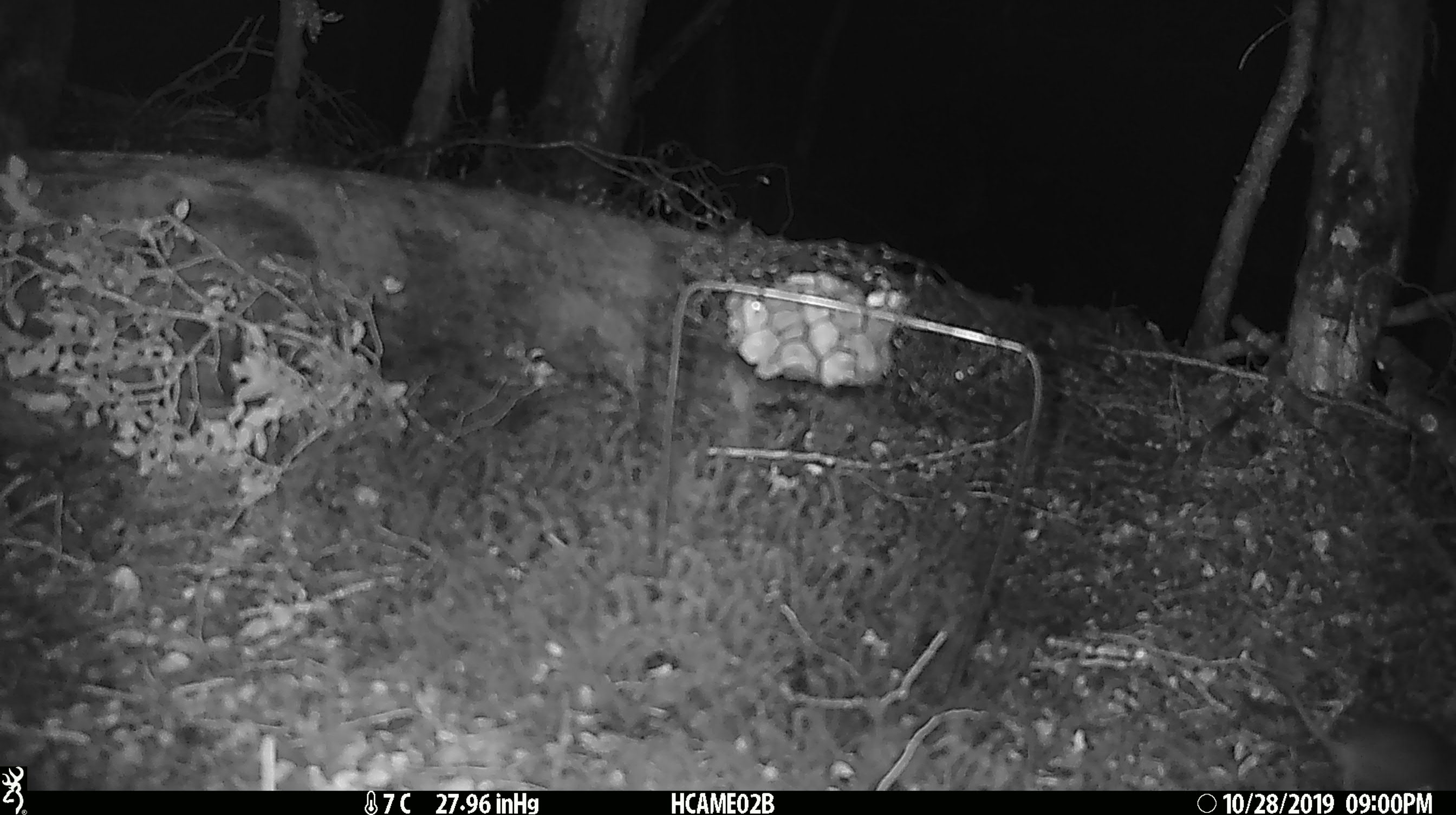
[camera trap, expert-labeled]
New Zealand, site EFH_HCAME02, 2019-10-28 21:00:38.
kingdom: Animalia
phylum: Chordata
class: Mammalia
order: Rodentia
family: Muridae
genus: Mus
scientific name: Mus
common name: mouse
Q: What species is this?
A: Mouse (Mus).